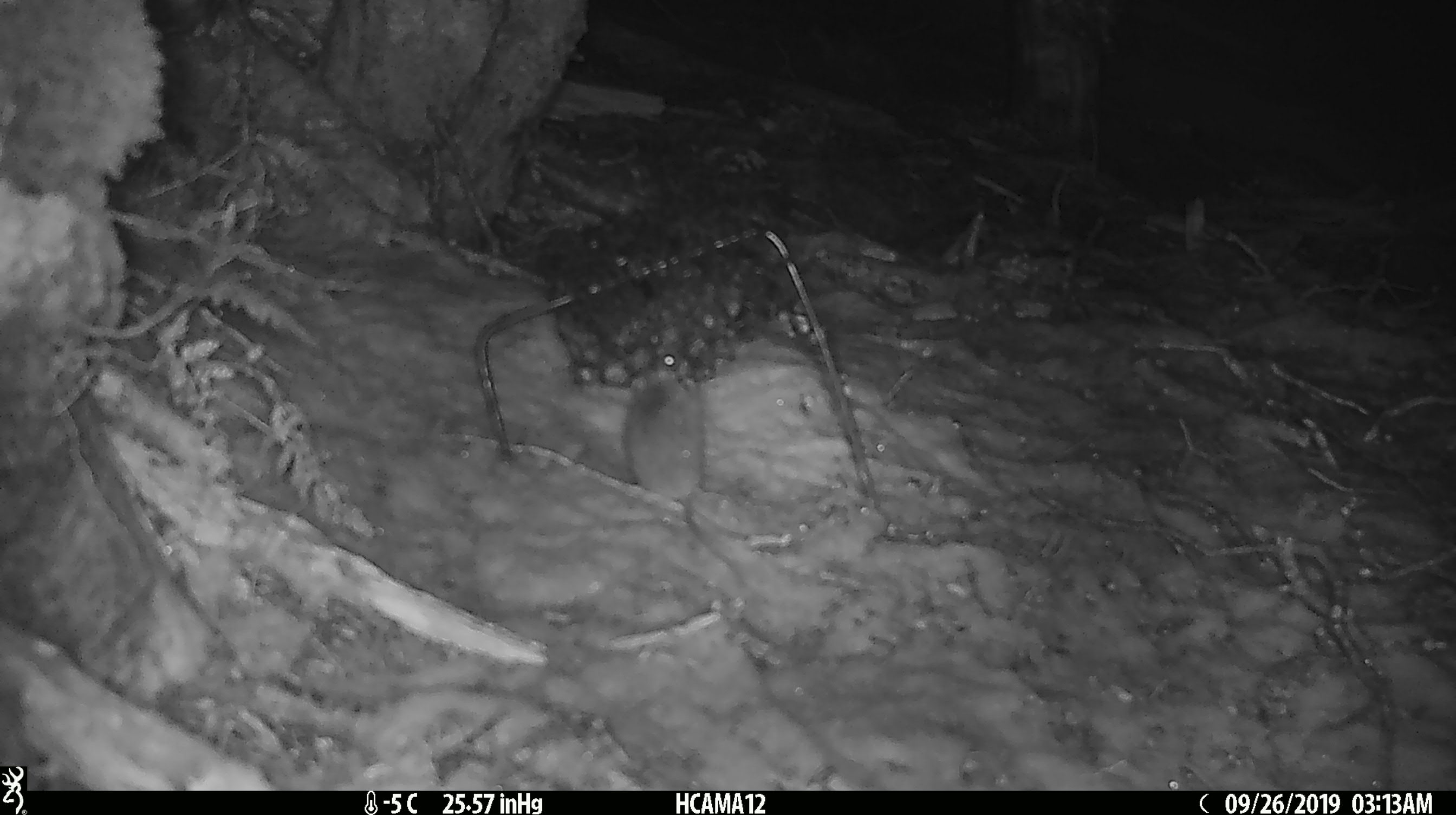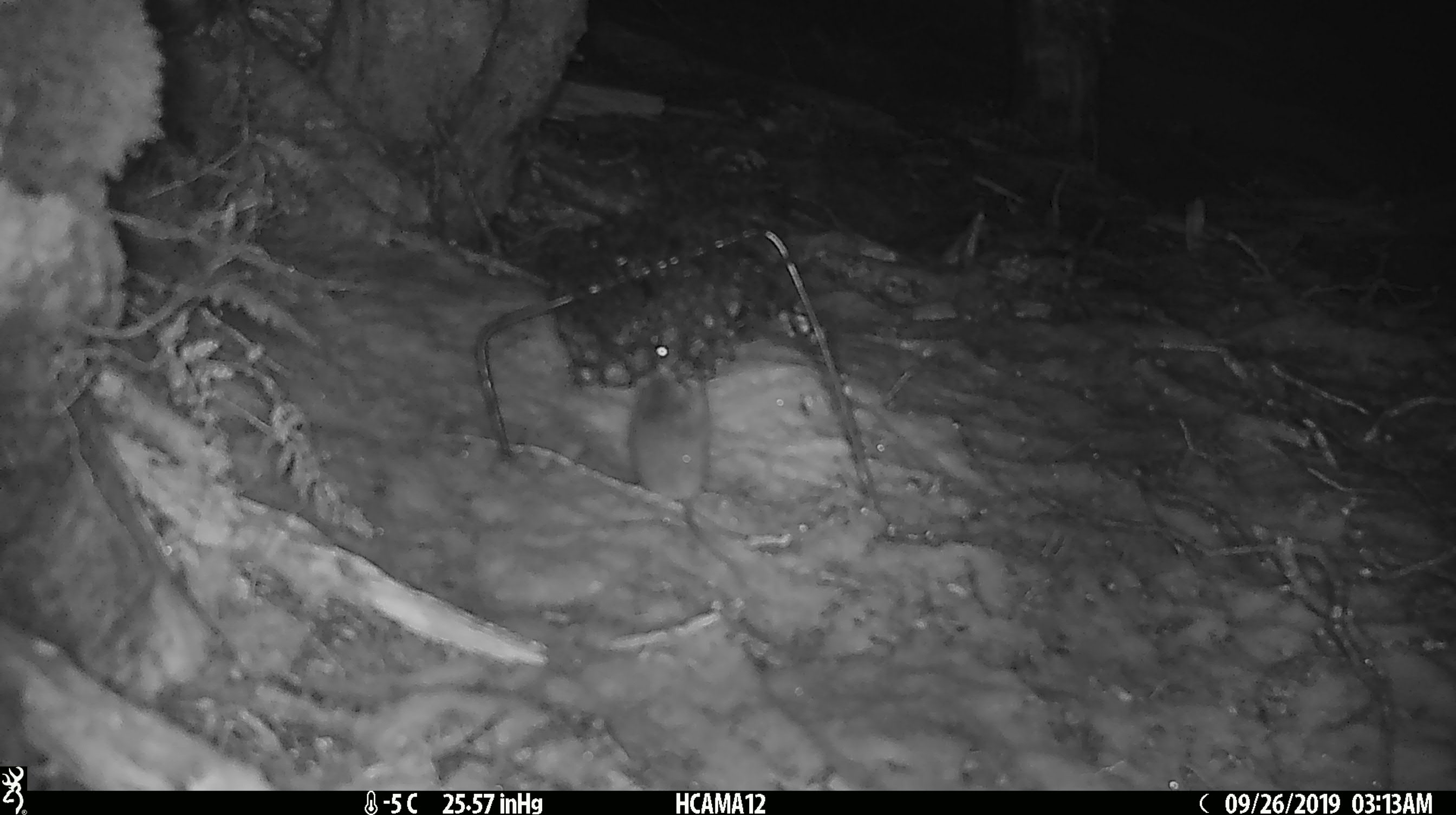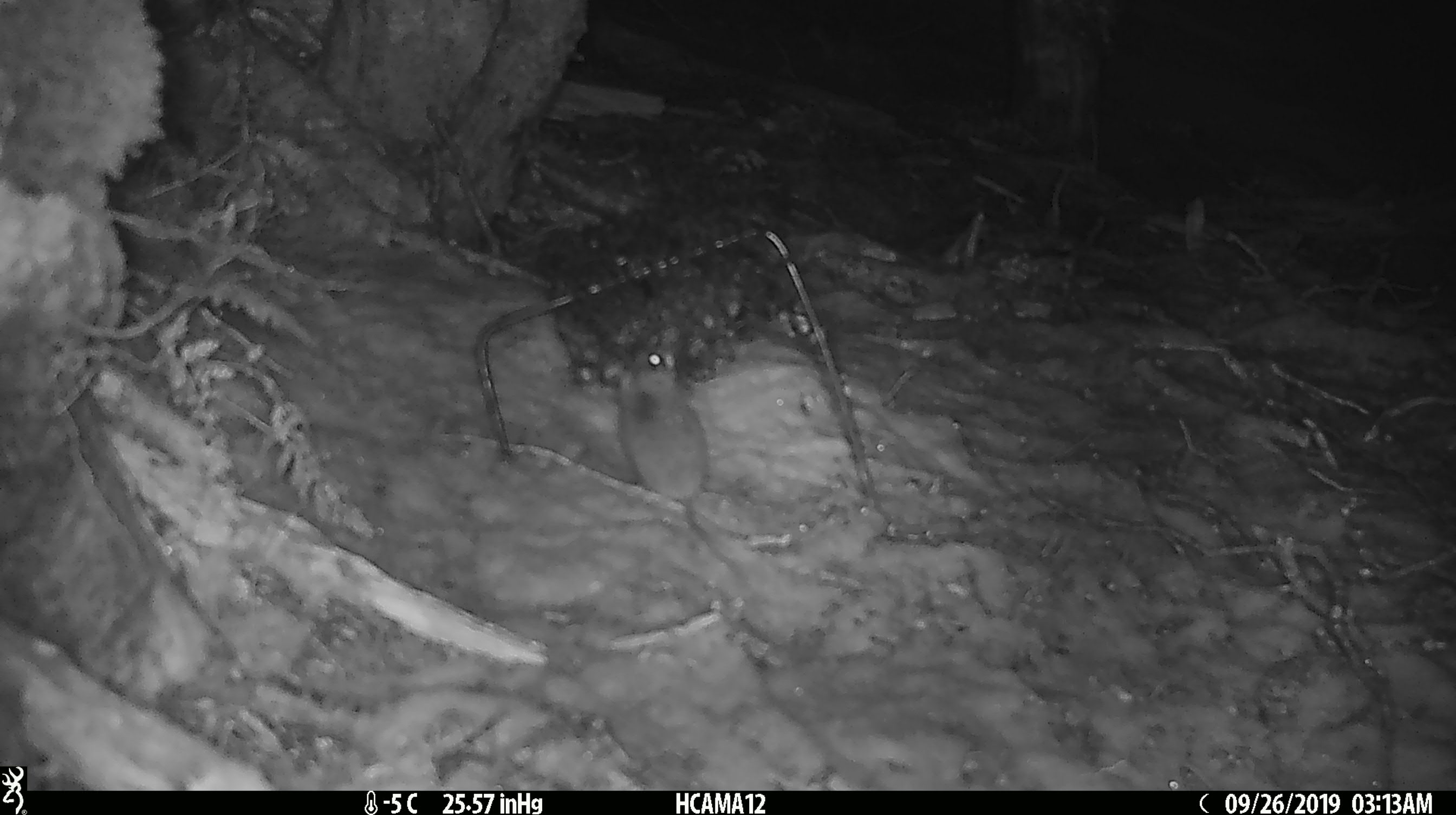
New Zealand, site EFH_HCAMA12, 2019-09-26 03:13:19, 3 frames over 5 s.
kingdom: Animalia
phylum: Chordata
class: Mammalia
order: Rodentia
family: Muridae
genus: Mus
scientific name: Mus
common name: mouse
Mouse (Mus).